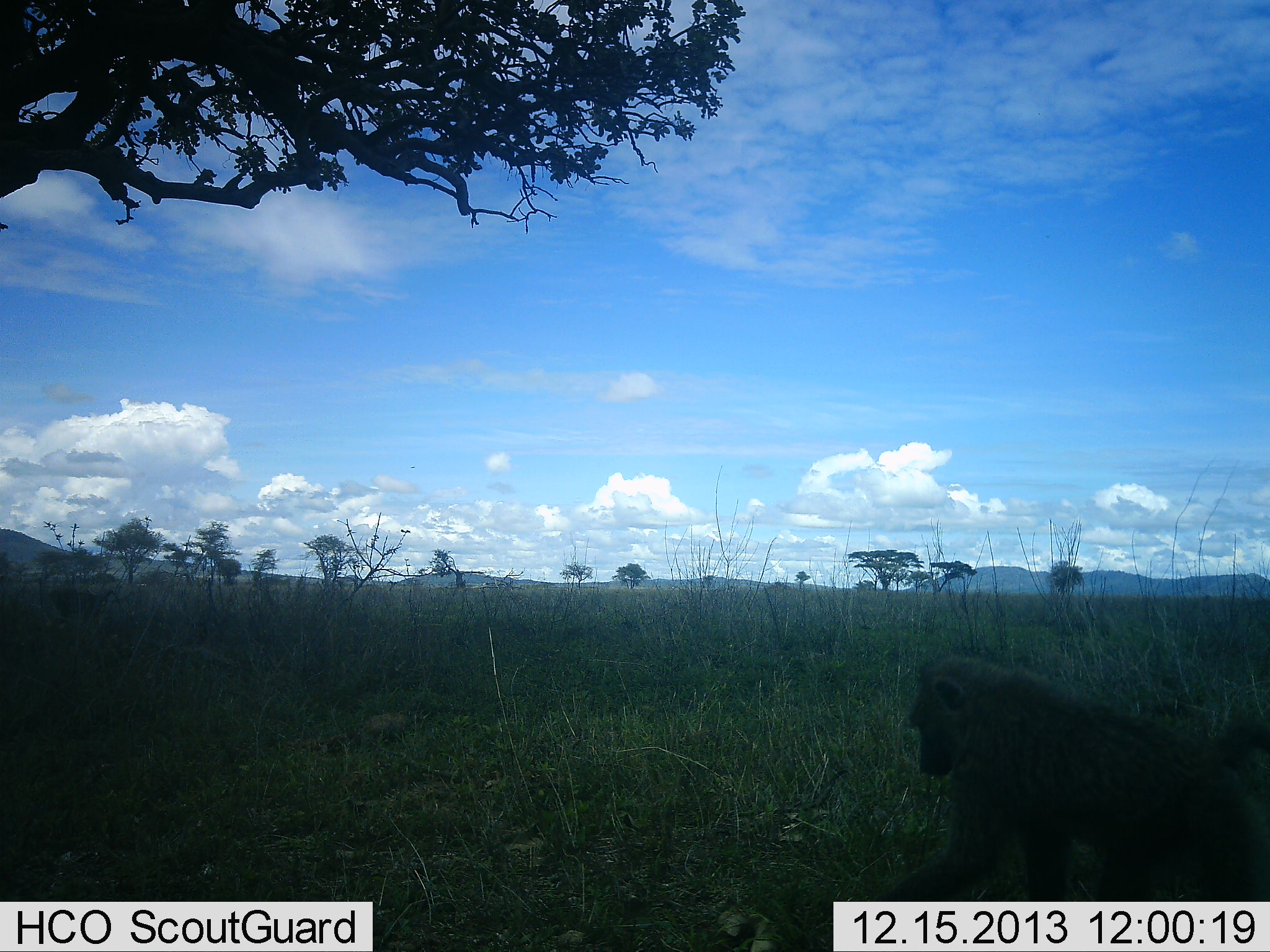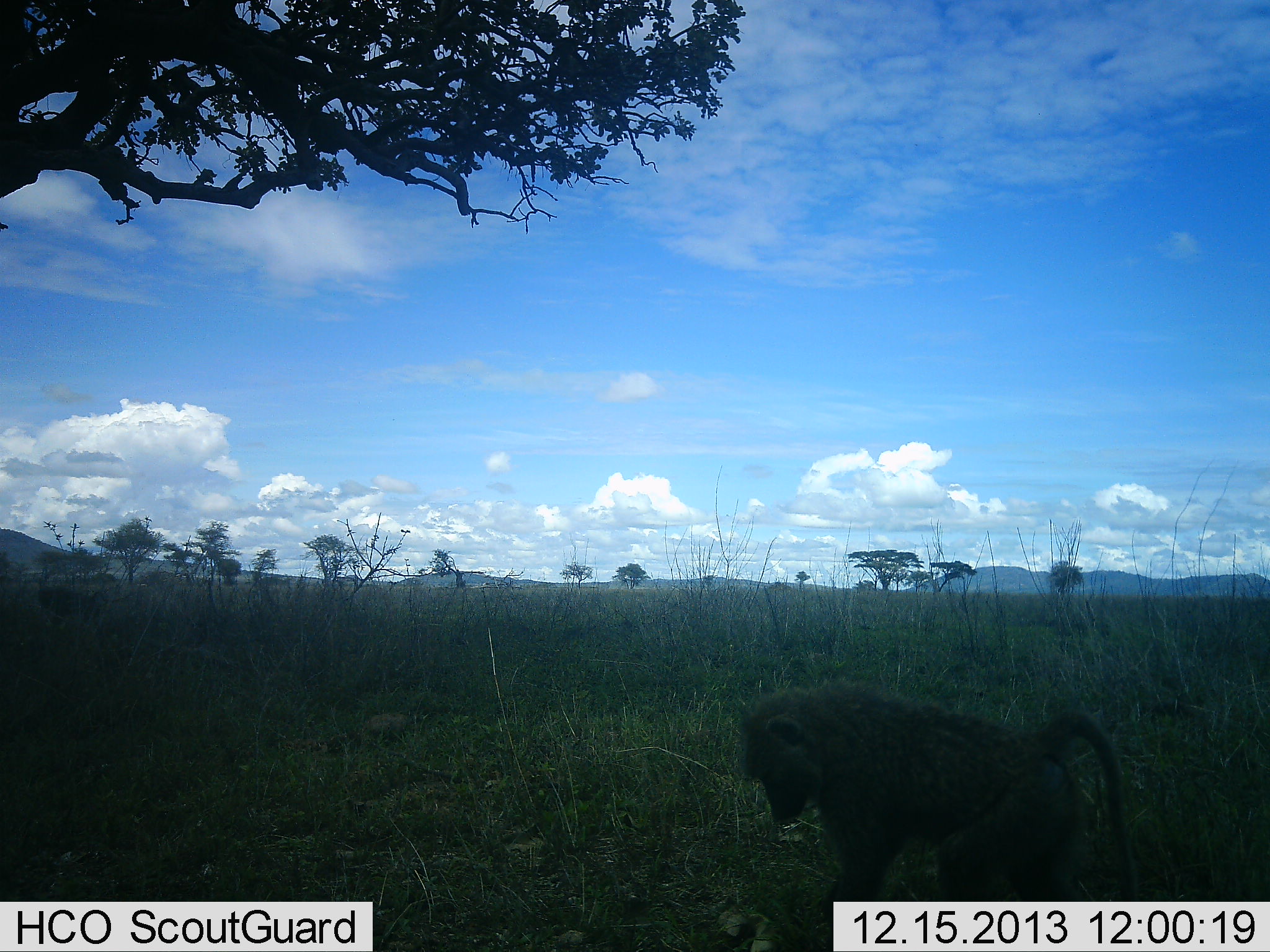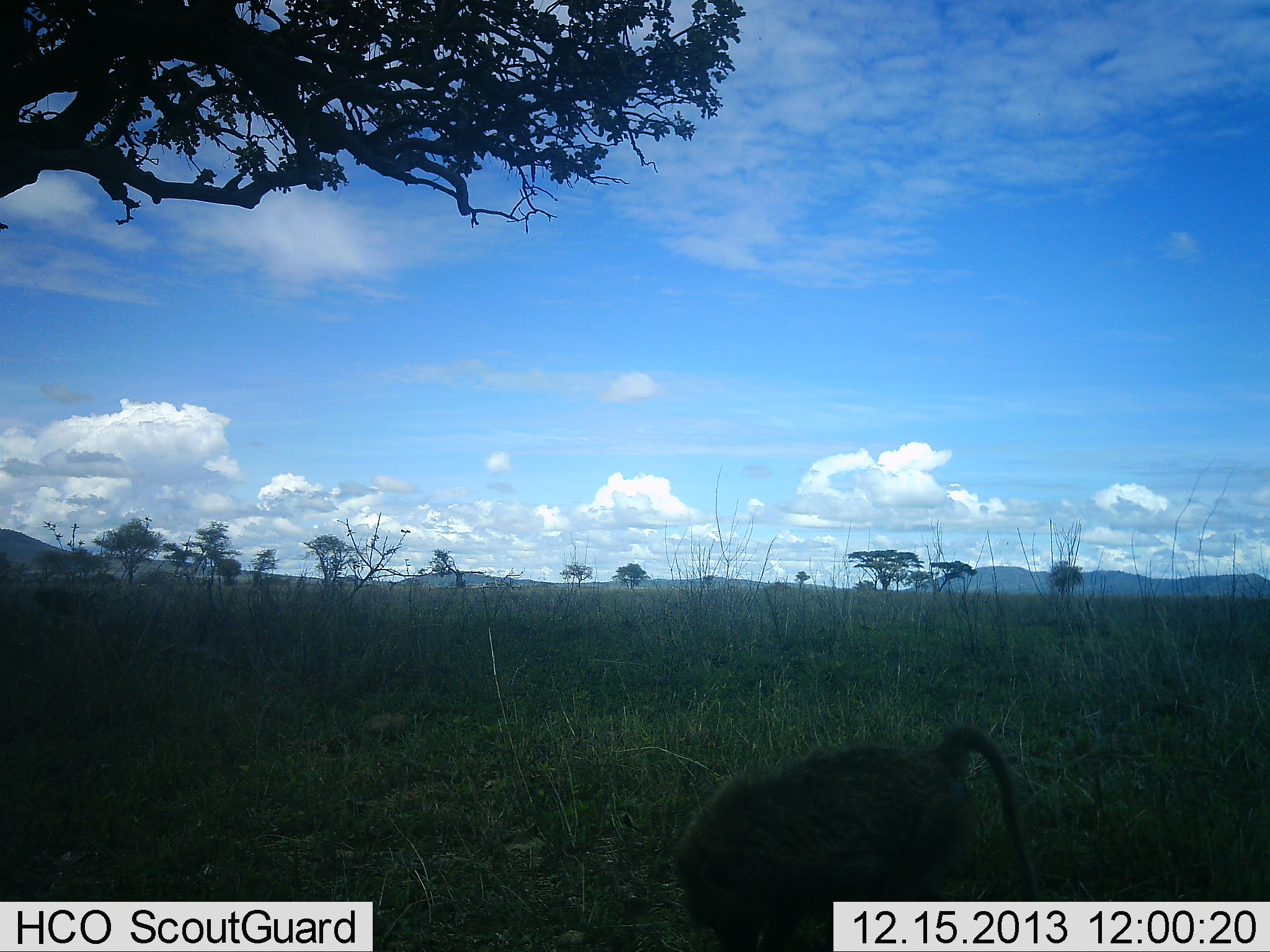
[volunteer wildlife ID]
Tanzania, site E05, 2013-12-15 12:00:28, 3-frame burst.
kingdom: Animalia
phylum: Chordata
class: Mammalia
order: Primates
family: Cercopithecidae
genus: Papio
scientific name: Papio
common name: baboon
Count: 1.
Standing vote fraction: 12%.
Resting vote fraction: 0%.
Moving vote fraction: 73%.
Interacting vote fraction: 2%.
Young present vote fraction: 0%.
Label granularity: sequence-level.